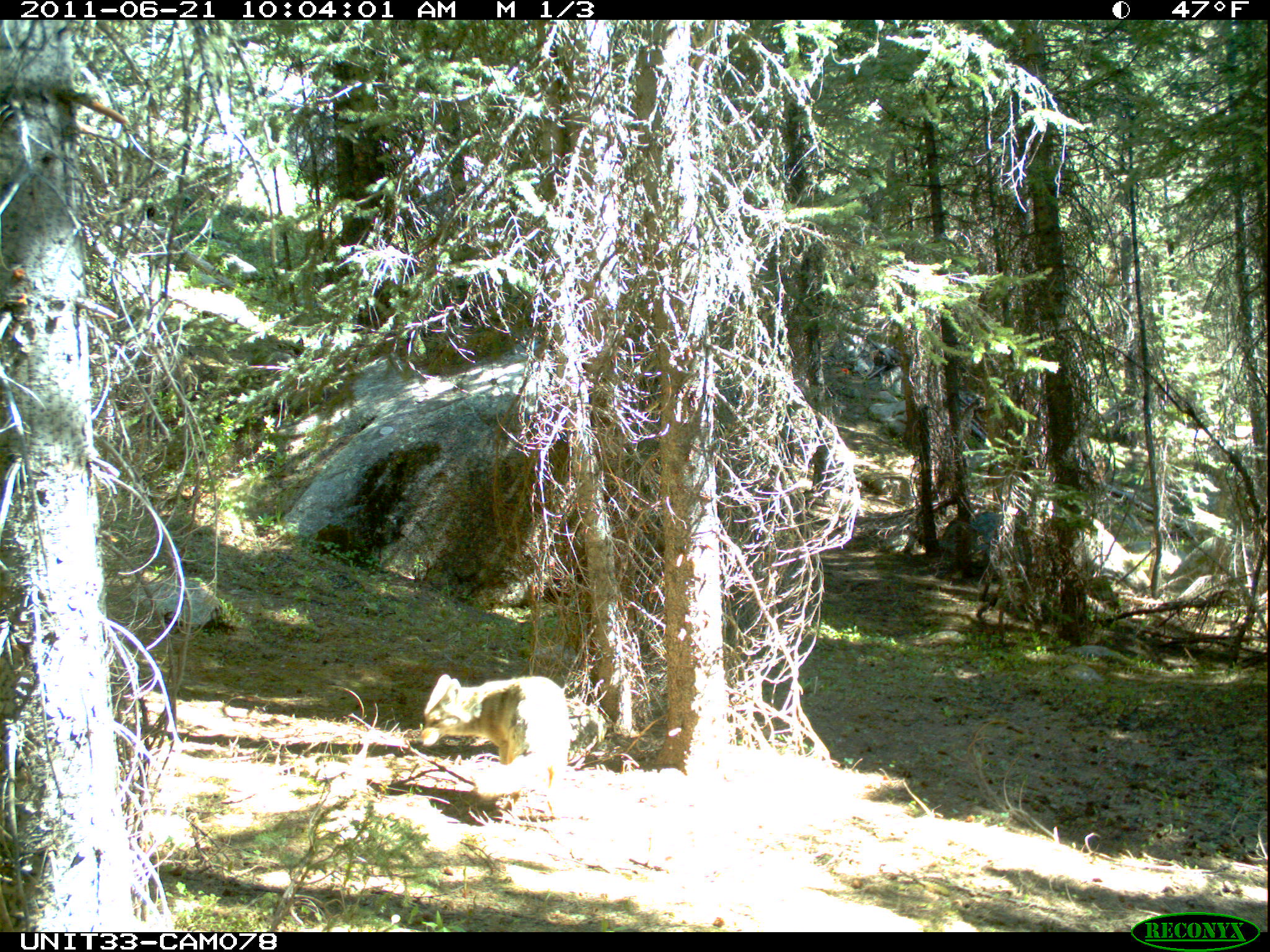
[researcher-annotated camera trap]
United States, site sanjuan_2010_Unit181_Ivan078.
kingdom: Animalia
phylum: Chordata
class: Mammalia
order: Carnivora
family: Canidae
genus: Canis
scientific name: Canis latrans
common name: coyote